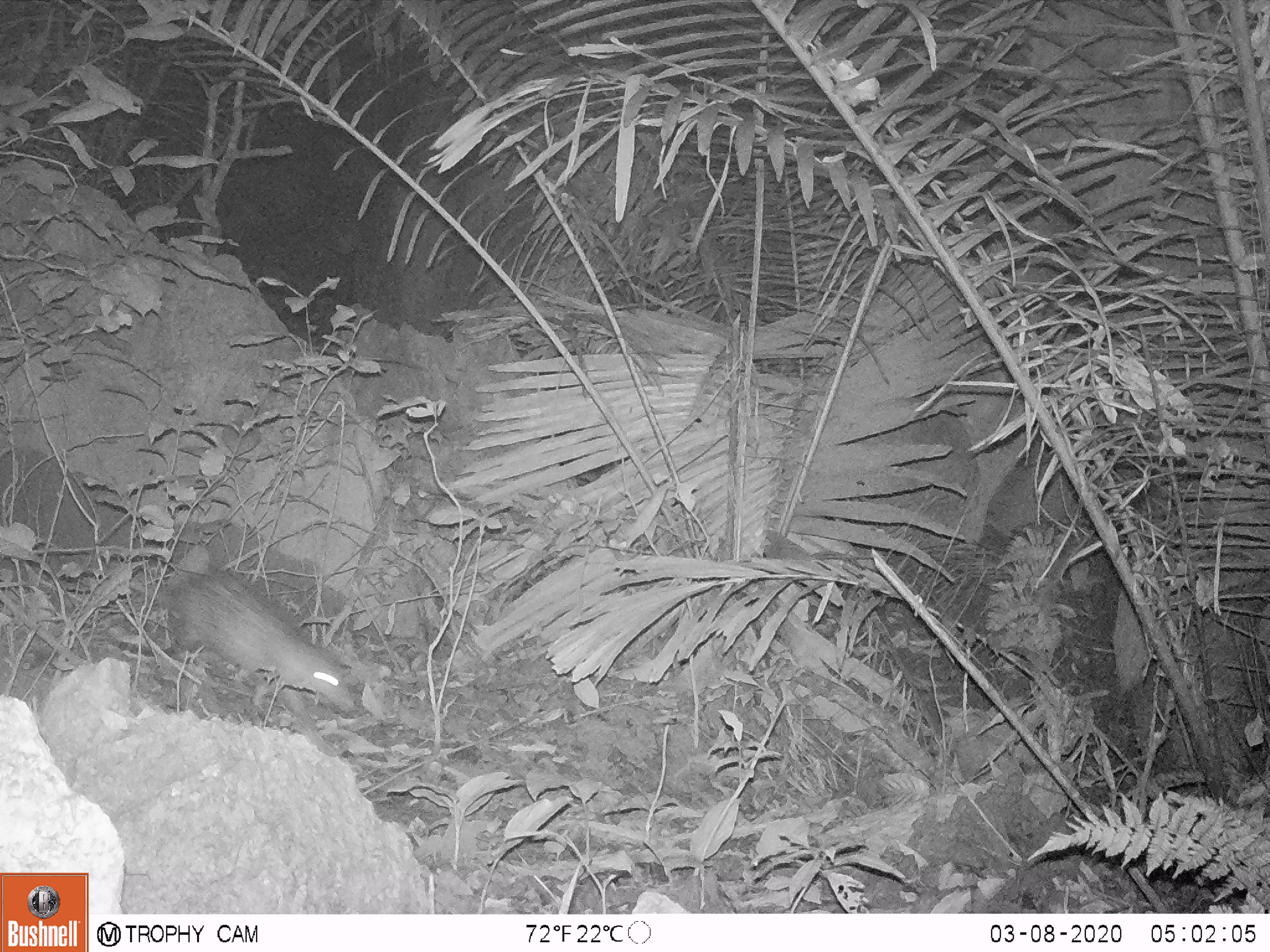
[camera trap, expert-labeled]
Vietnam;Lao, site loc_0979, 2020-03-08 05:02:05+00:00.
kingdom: Animalia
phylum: Chordata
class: Mammalia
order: Rodentia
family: Hystricidae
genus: Atherurus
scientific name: Atherurus macrourus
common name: asiatic brush-tailed porcupine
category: asiatic brush tailed porcupine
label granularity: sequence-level